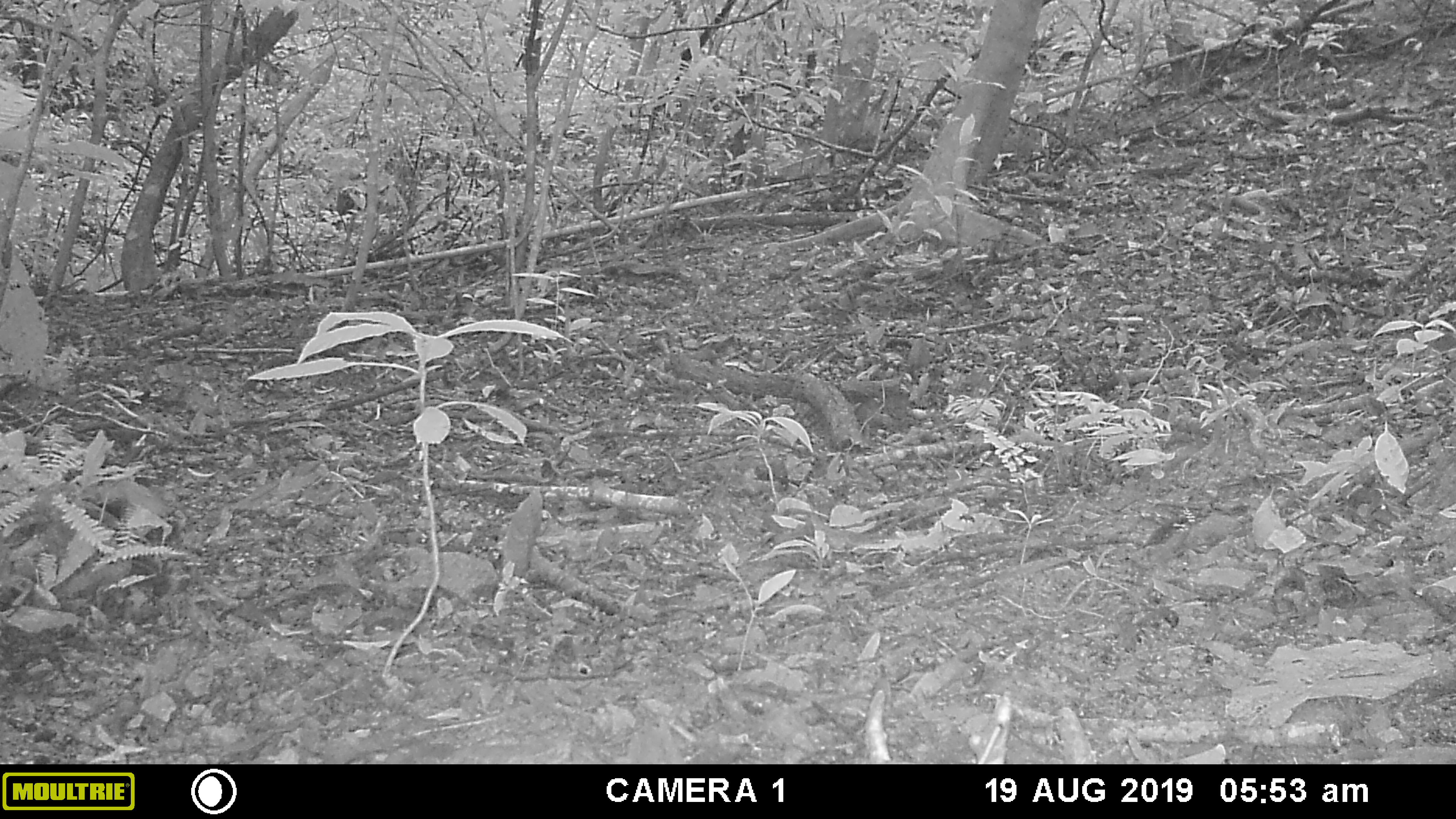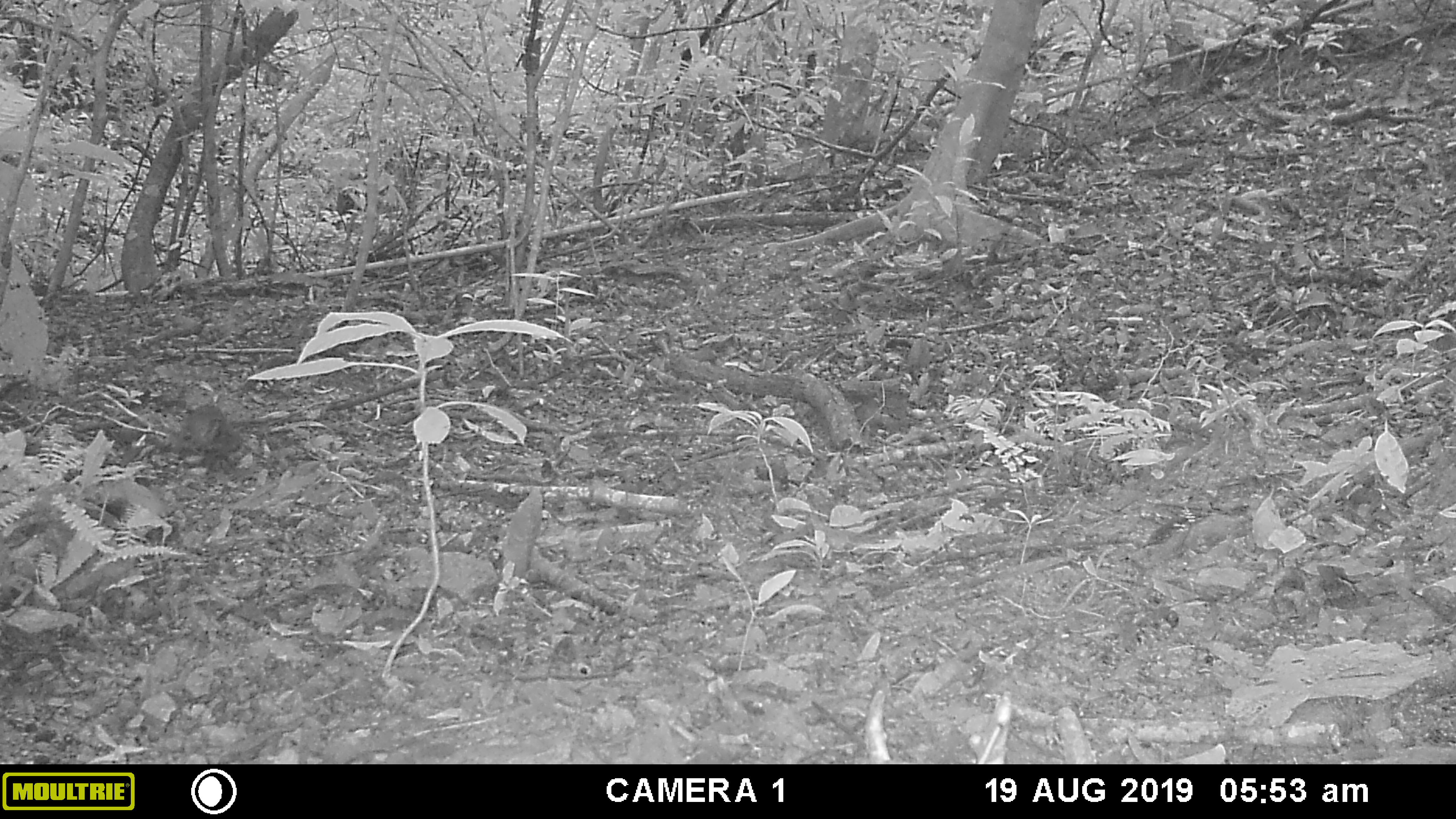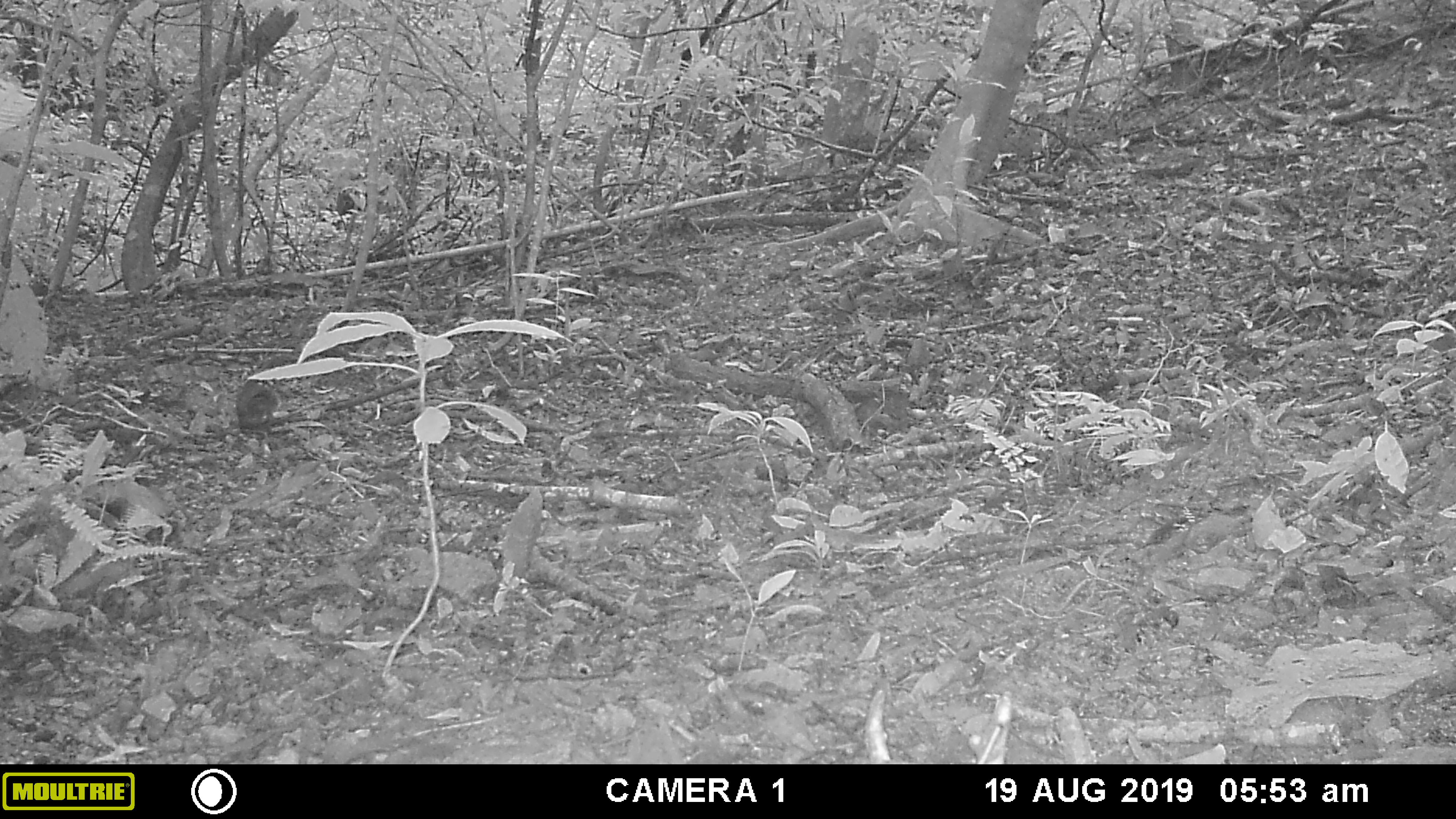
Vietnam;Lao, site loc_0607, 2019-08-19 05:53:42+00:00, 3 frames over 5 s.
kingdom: Animalia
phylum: Chordata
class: Mammalia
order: Rodentia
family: Sciuridae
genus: Dremomys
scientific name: Dremomys rufigenis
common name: red-cheeked squirrel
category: red cheeked squirrel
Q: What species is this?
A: Red cheeked squirrel (red-cheeked squirrel) (Dremomys rufigenis).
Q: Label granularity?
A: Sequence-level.